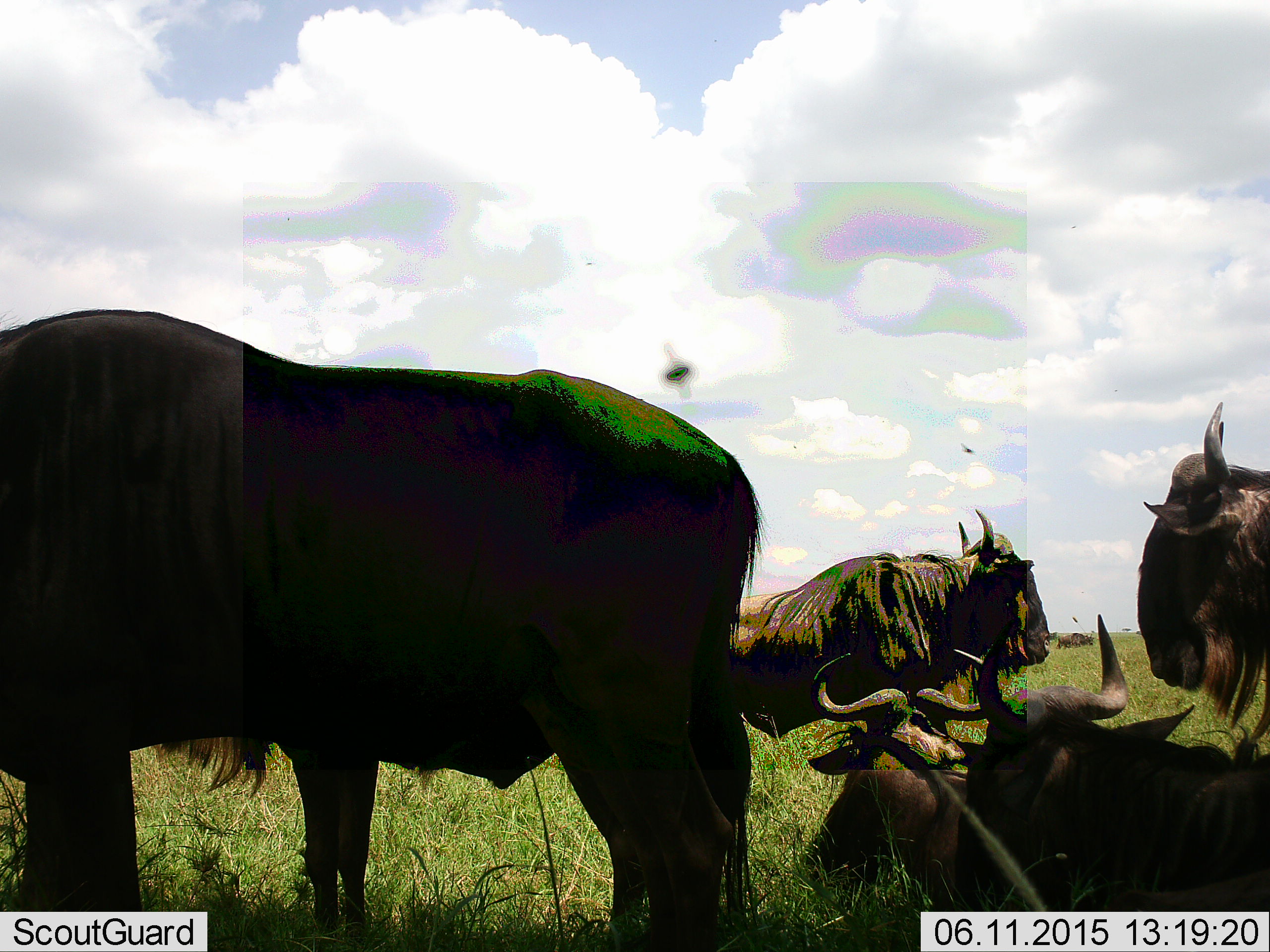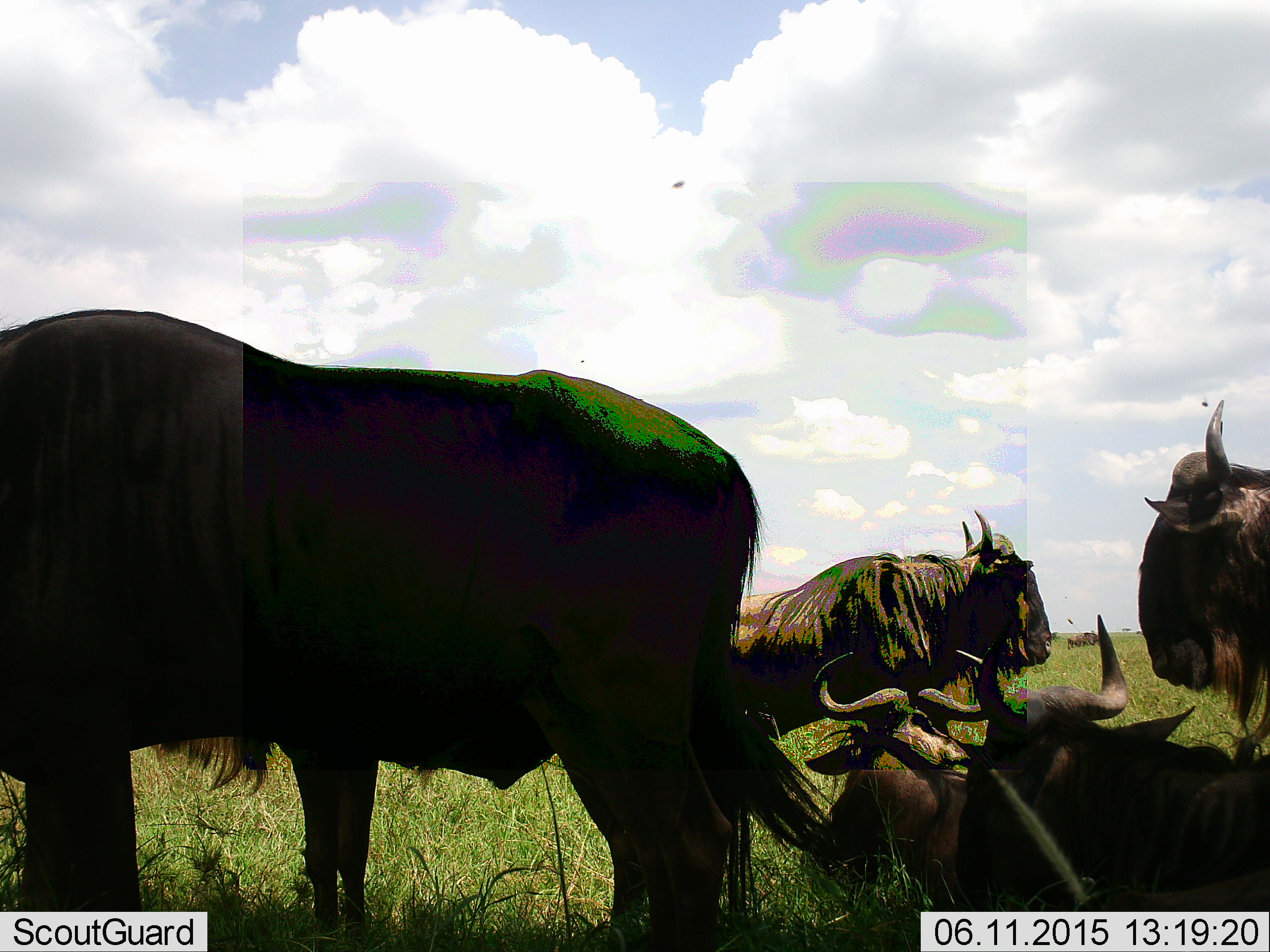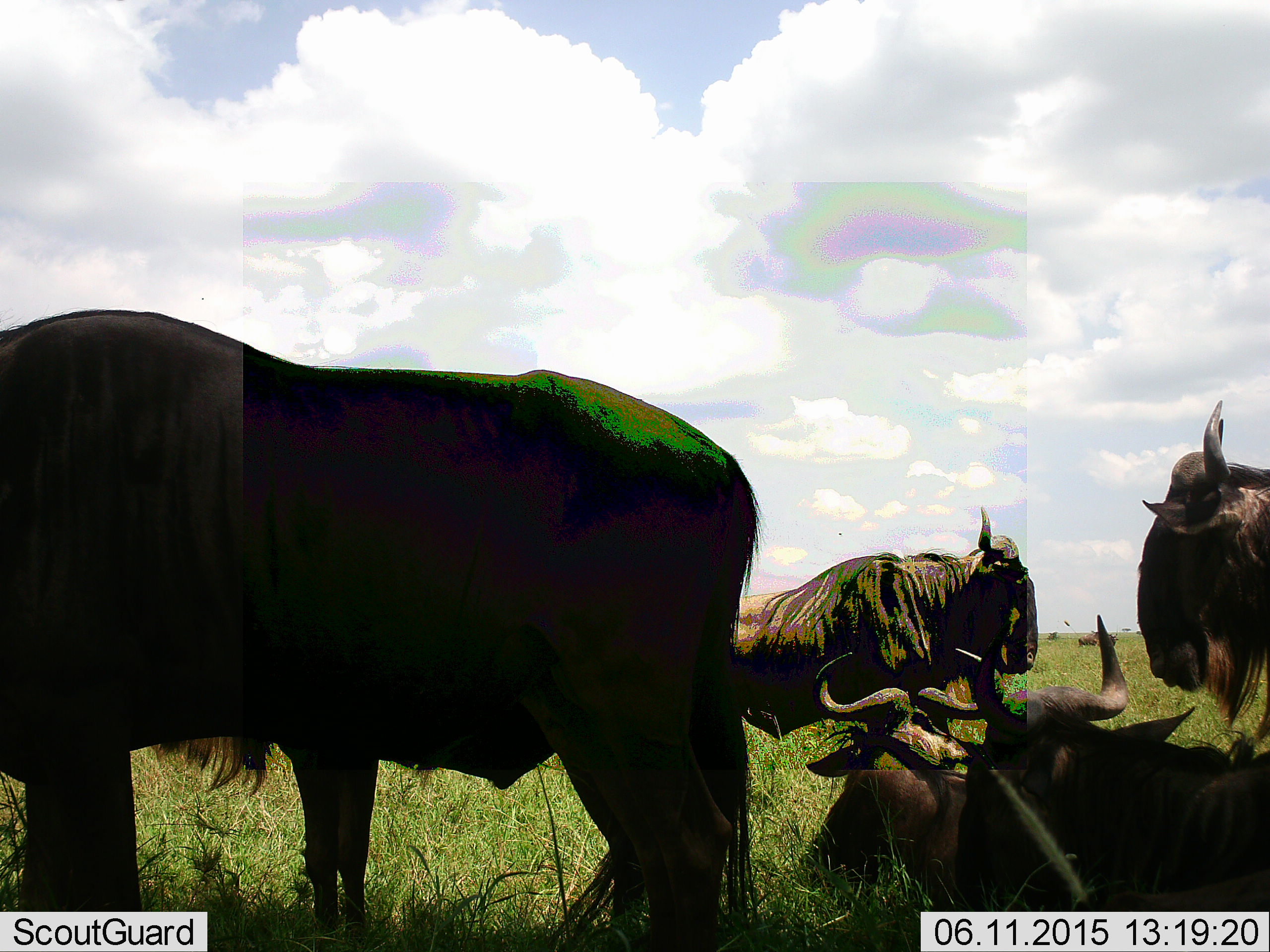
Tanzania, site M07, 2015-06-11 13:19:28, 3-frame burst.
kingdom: Animalia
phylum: Chordata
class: Mammalia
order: Artiodactyla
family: Bovidae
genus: Connochaetes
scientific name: Connochaetes taurinus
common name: blue wildebeest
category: wildebeest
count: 5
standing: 91%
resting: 91%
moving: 27%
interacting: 27%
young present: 0%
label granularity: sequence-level